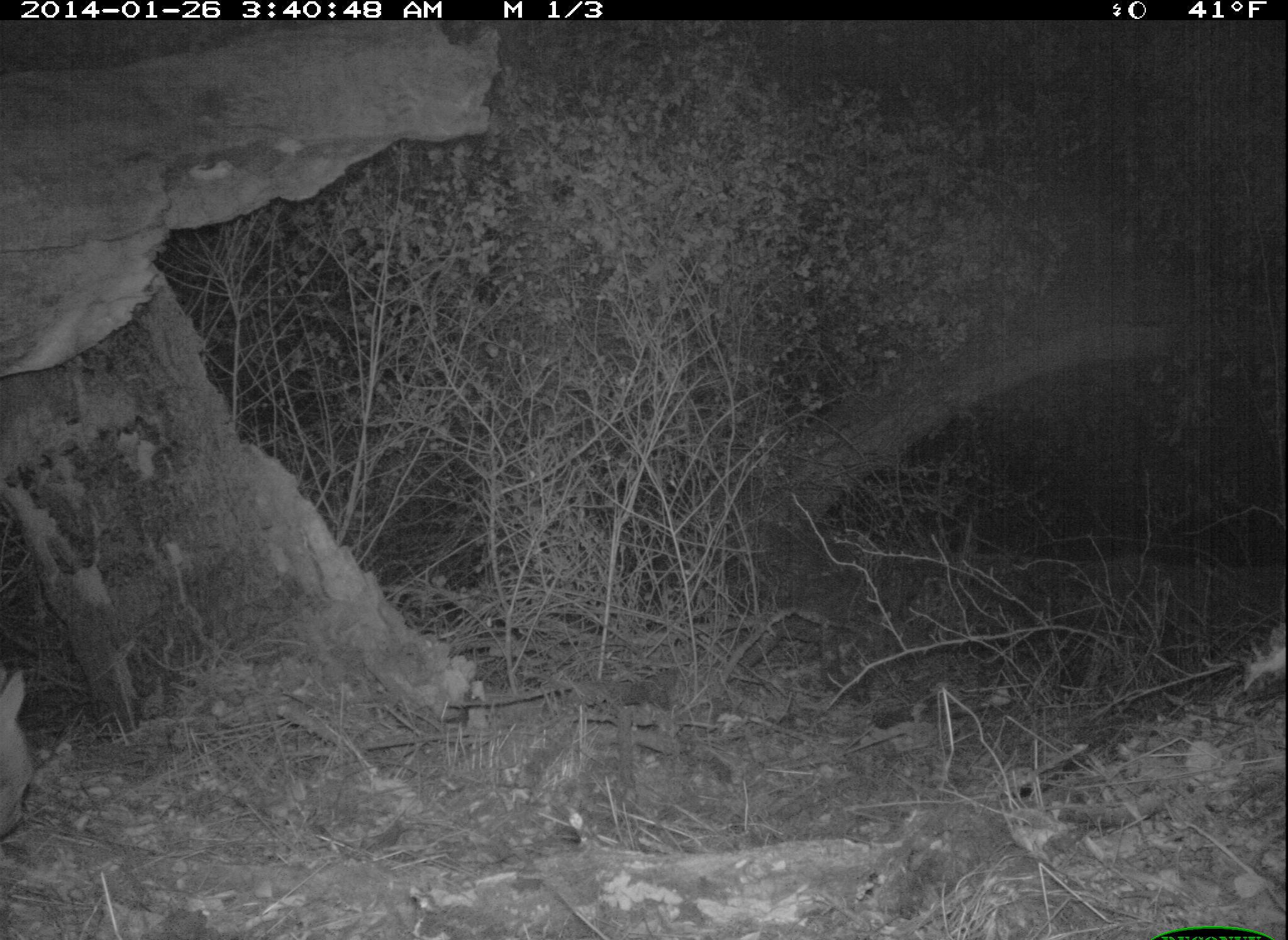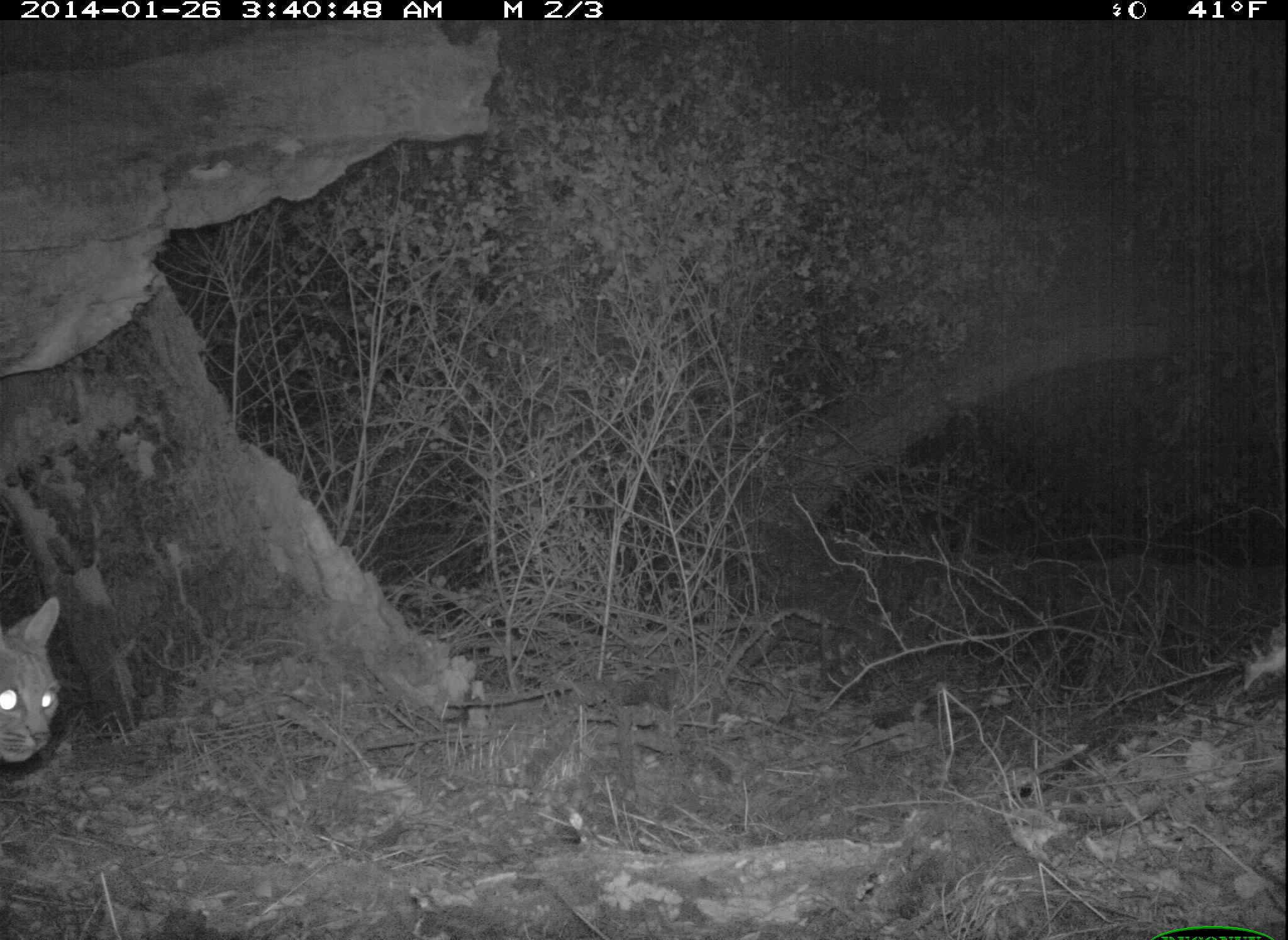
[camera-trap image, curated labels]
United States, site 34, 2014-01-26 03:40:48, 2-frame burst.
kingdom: Animalia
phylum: Chordata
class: Mammalia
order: Carnivora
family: Felidae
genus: Lynx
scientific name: Lynx rufus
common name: bobcat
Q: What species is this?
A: Bobcat (Lynx rufus).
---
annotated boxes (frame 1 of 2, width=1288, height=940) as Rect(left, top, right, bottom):
bobcat: Rect(0, 665, 37, 844)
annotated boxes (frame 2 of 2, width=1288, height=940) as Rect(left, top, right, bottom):
bobcat: Rect(0, 595, 62, 764)